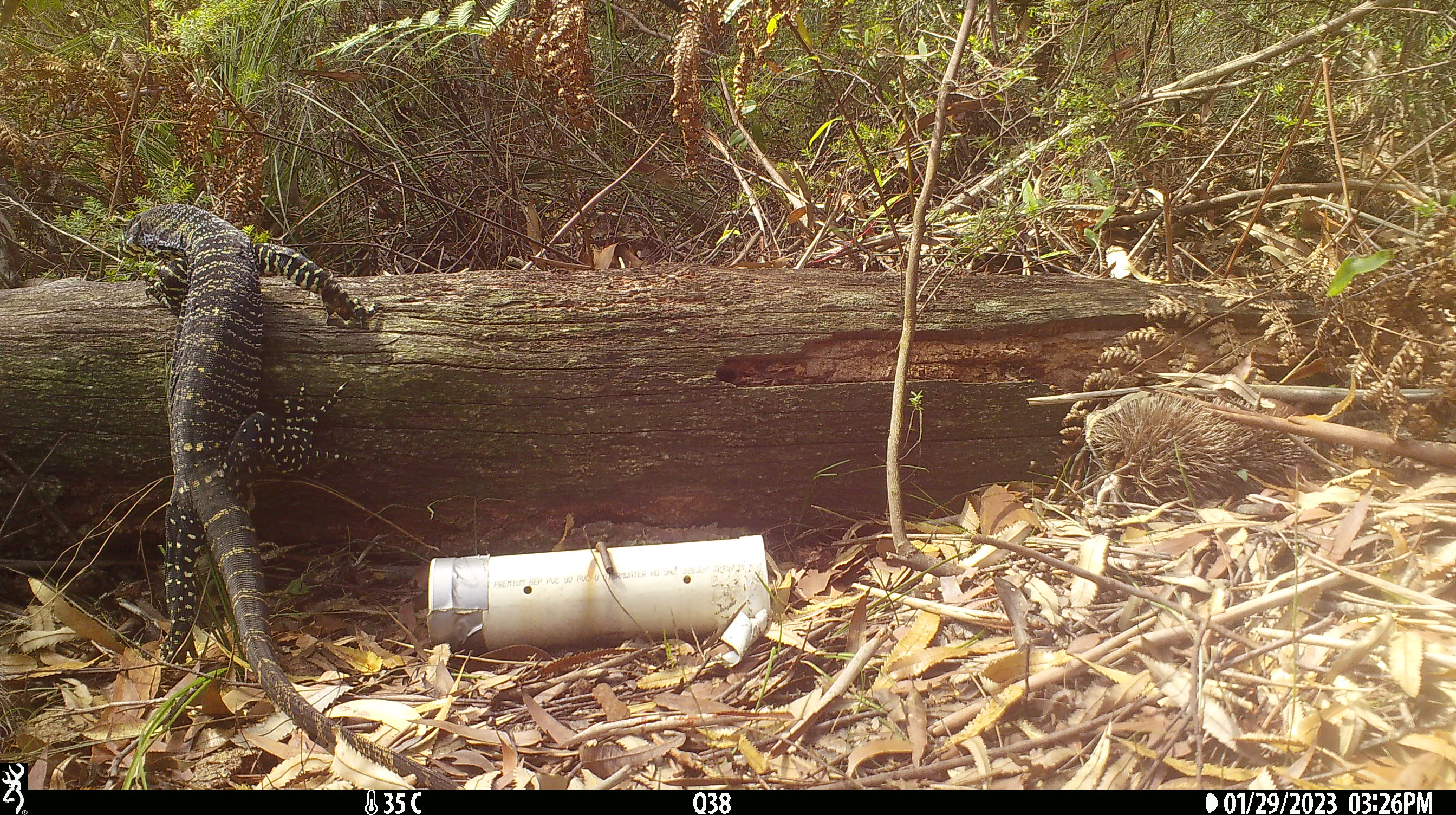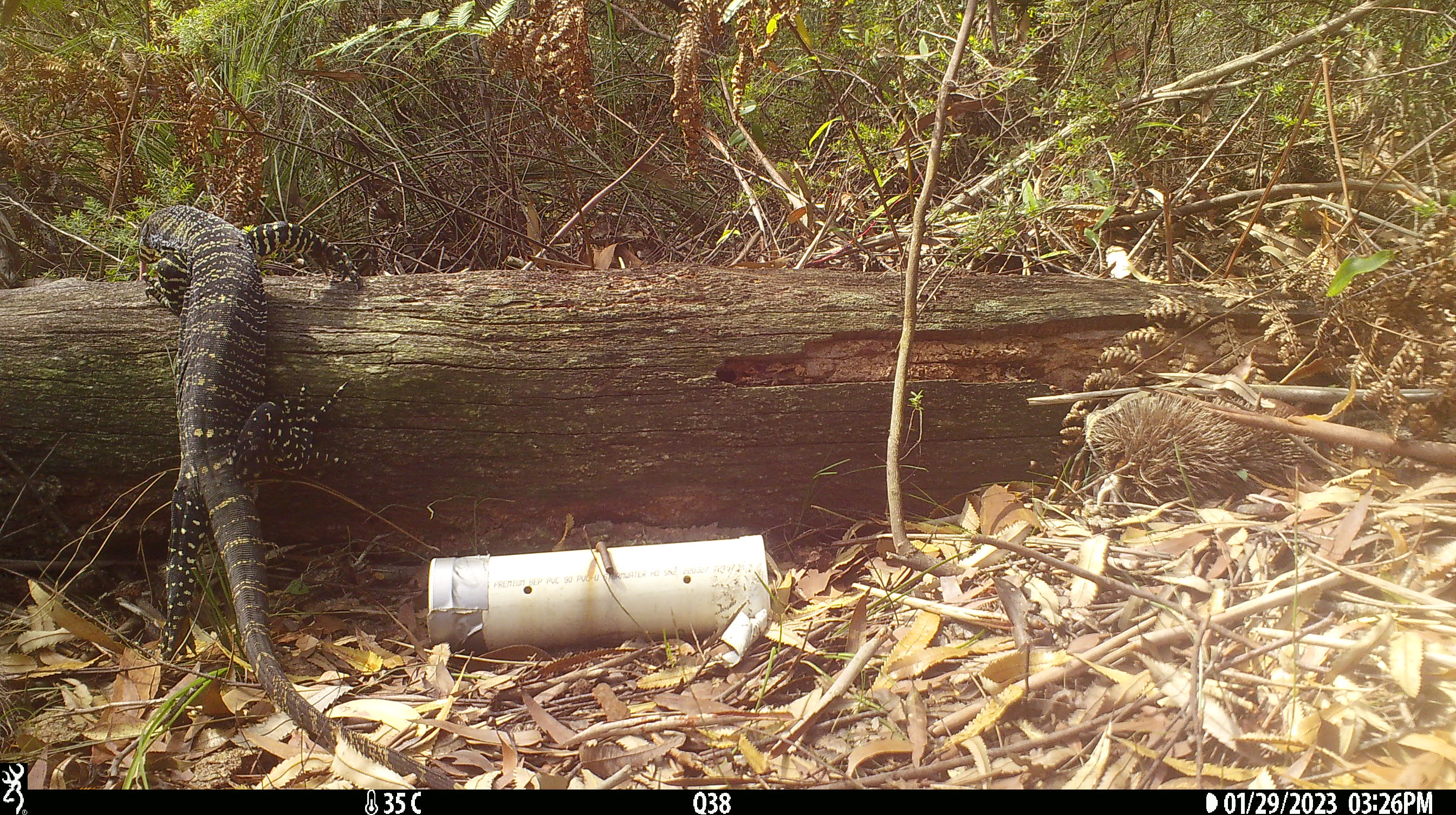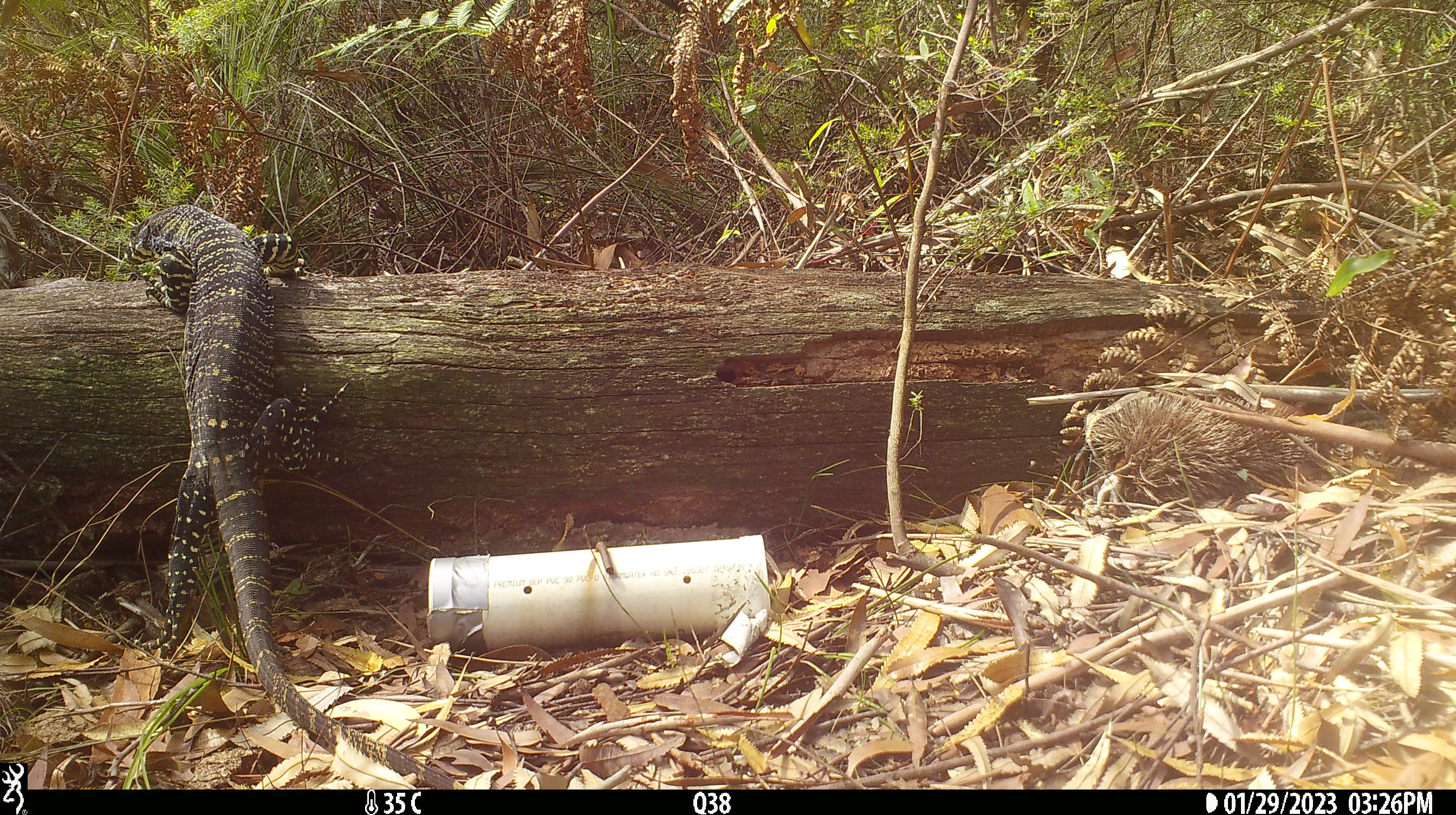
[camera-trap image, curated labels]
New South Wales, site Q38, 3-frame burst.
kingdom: Animalia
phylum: Chordata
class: Reptilia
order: Squamata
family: Varanidae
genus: Varanus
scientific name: Varanus varius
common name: lace monitor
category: goanna